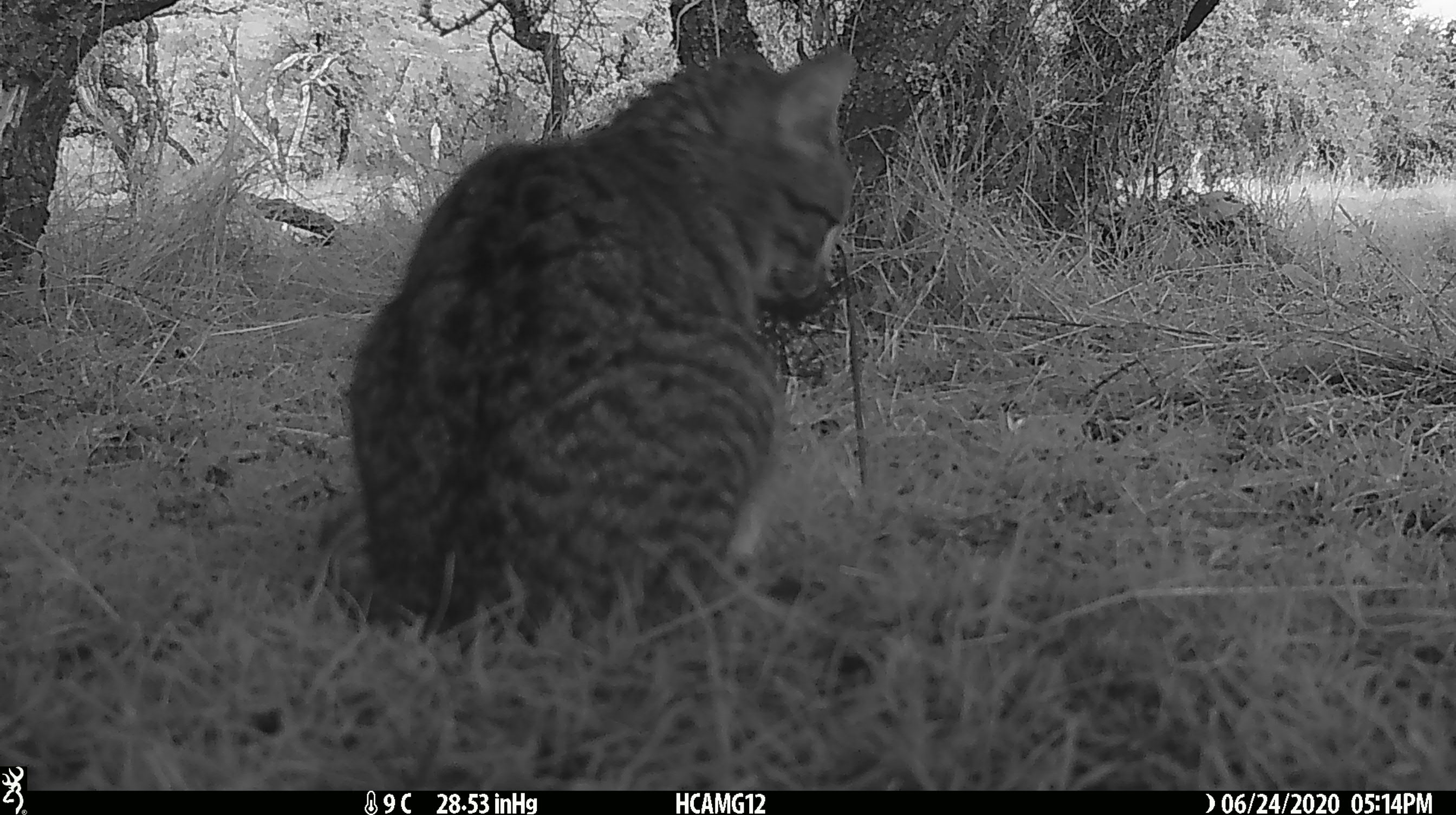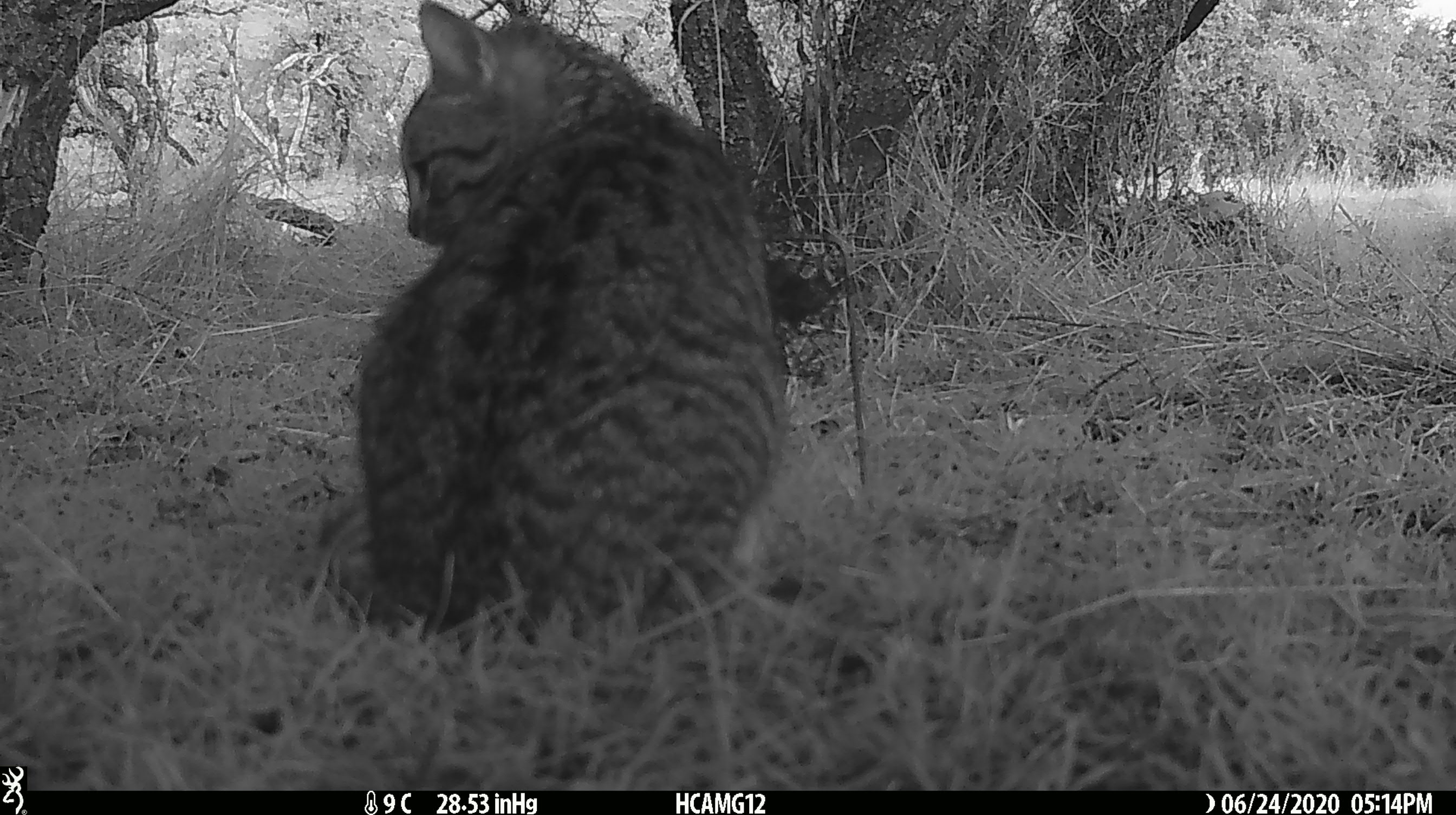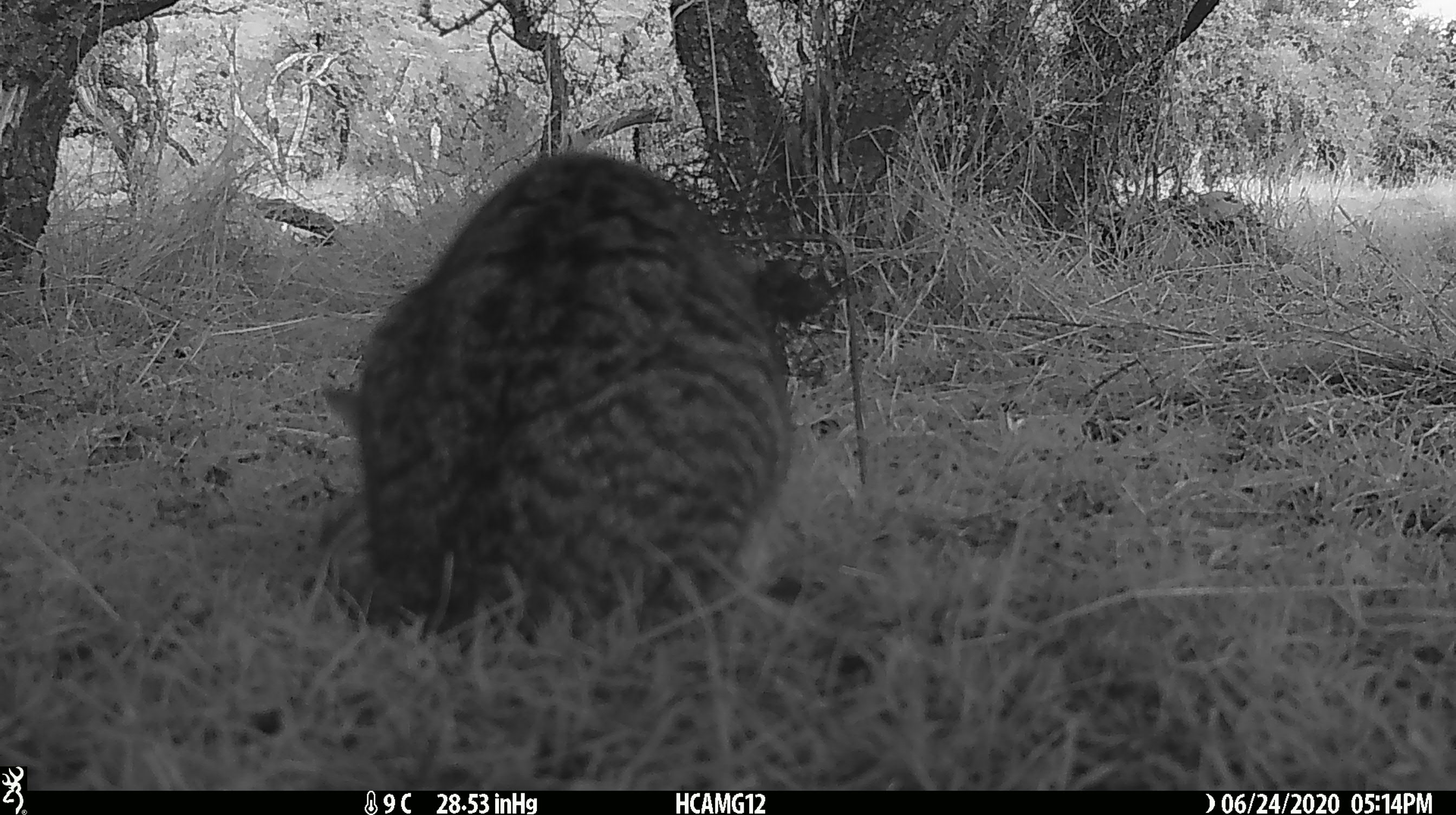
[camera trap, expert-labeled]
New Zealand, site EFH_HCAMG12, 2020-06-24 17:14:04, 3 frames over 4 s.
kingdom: Animalia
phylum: Chordata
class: Mammalia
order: Carnivora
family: Felidae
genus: Felis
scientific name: Felis catus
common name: domestic cat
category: cat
Cat (domestic cat) (Felis catus).